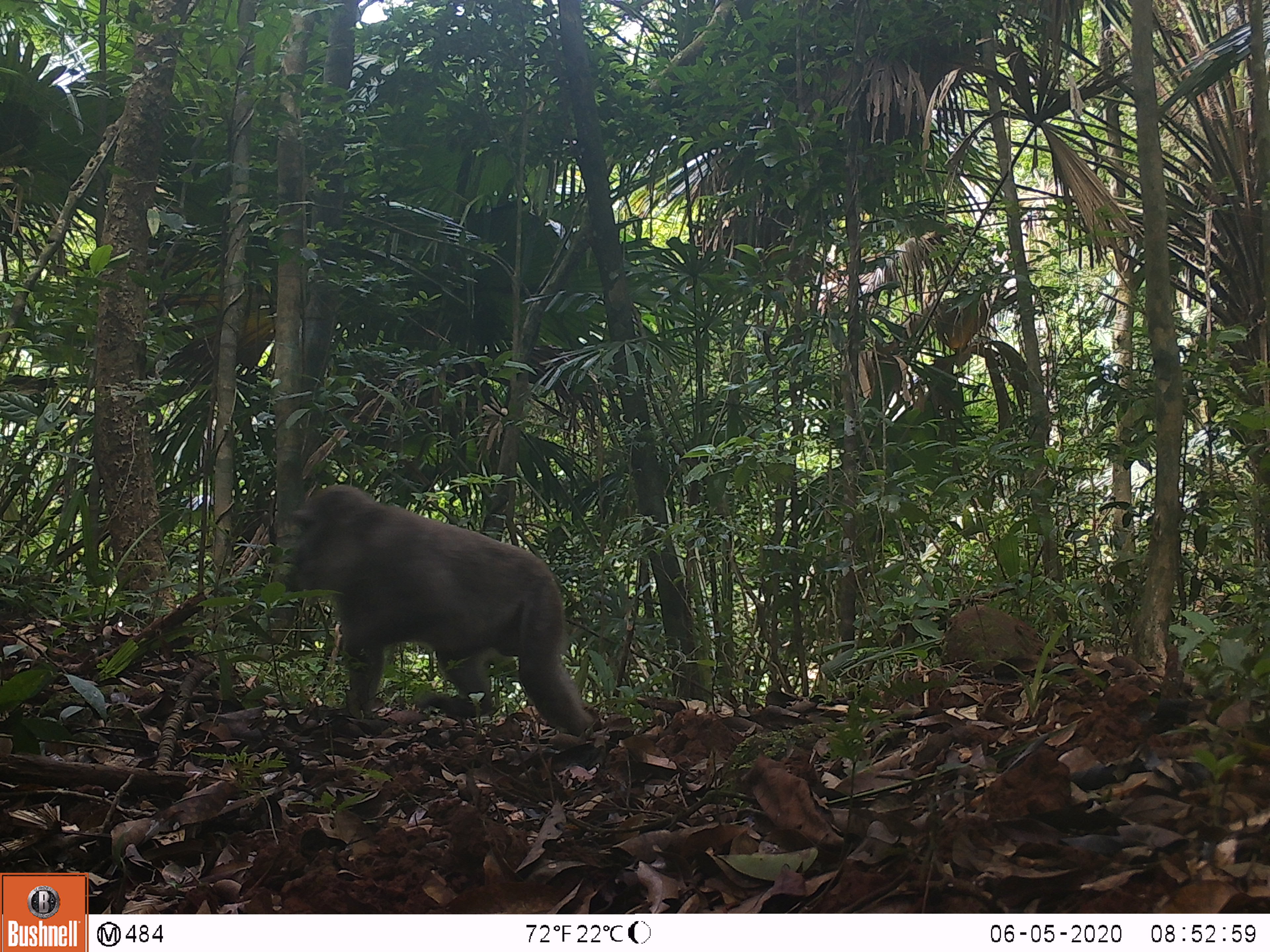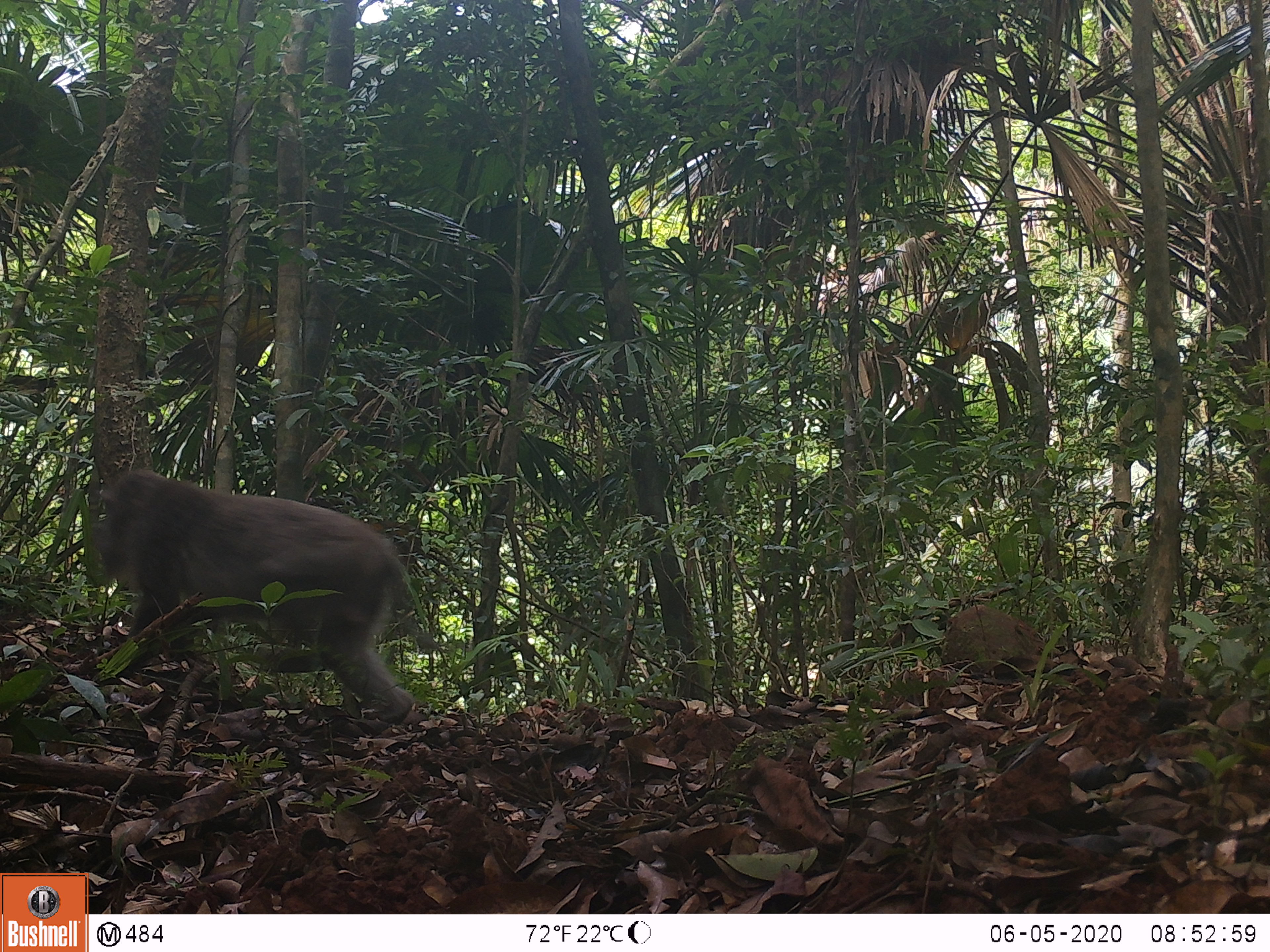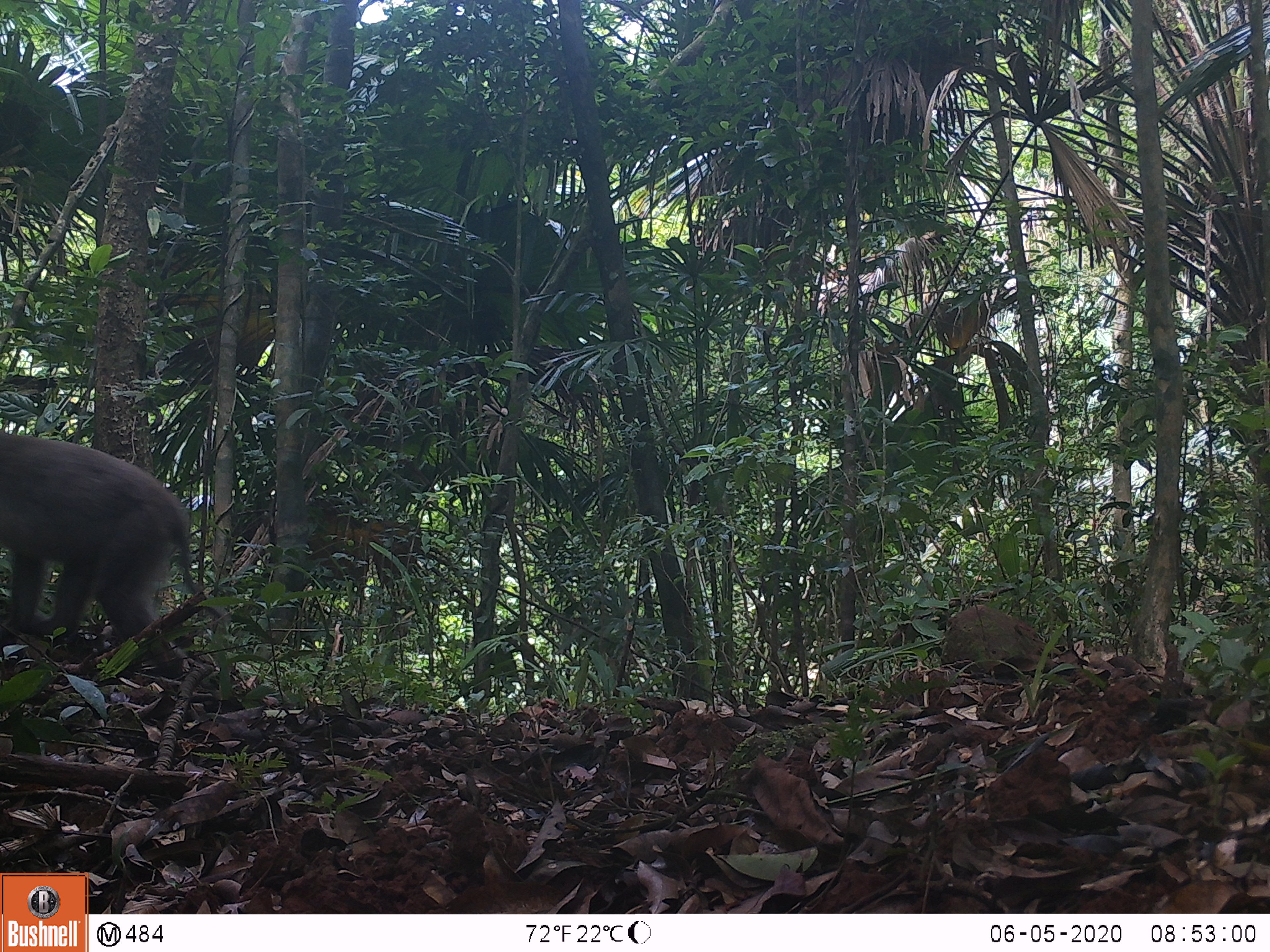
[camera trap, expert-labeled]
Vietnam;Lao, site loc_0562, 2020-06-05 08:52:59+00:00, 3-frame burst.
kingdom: Animalia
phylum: Chordata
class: Mammalia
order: Primates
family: Cercopithecidae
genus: Macaca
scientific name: Macaca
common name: macaques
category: assam or rhesus macaque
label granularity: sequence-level